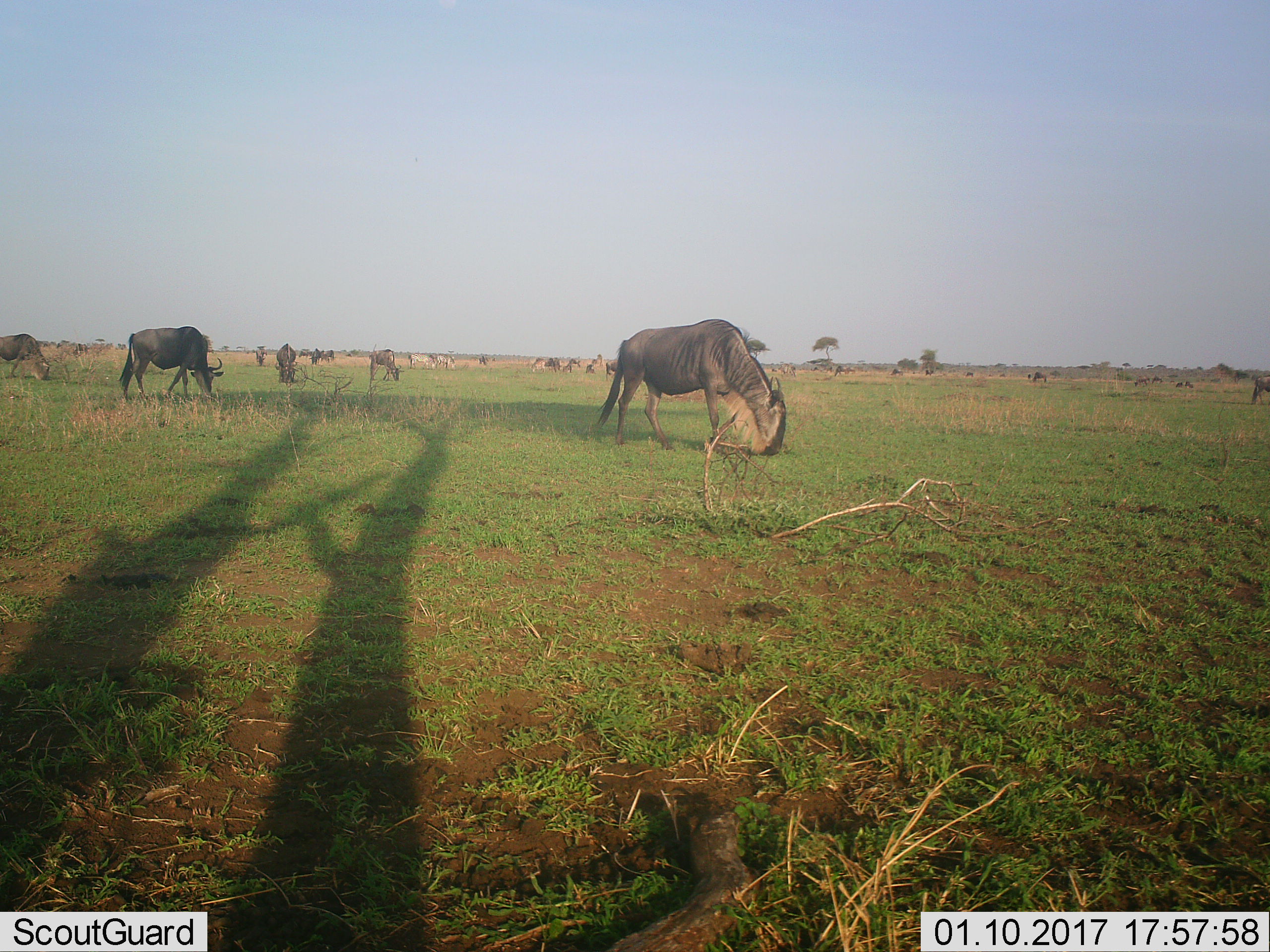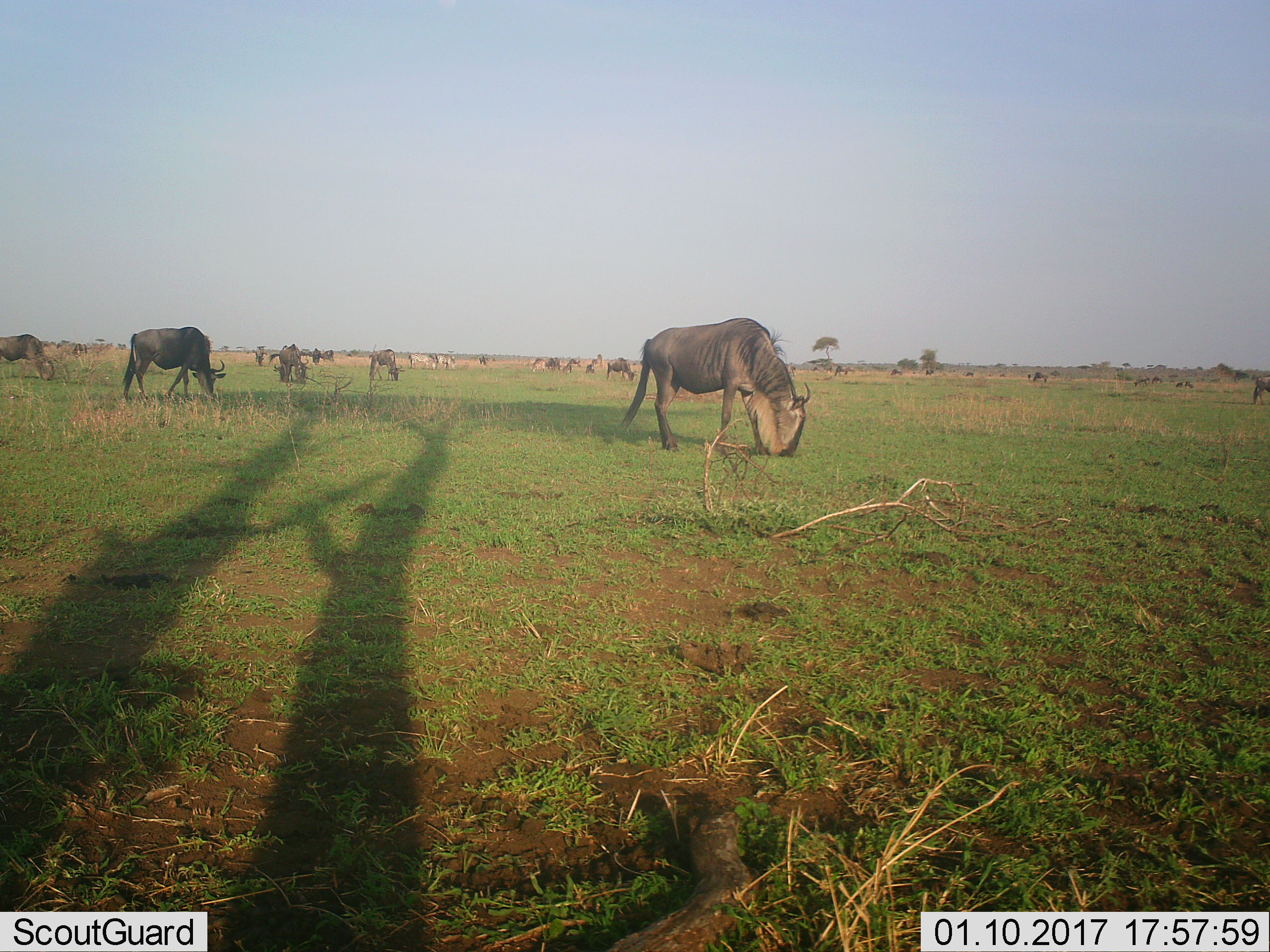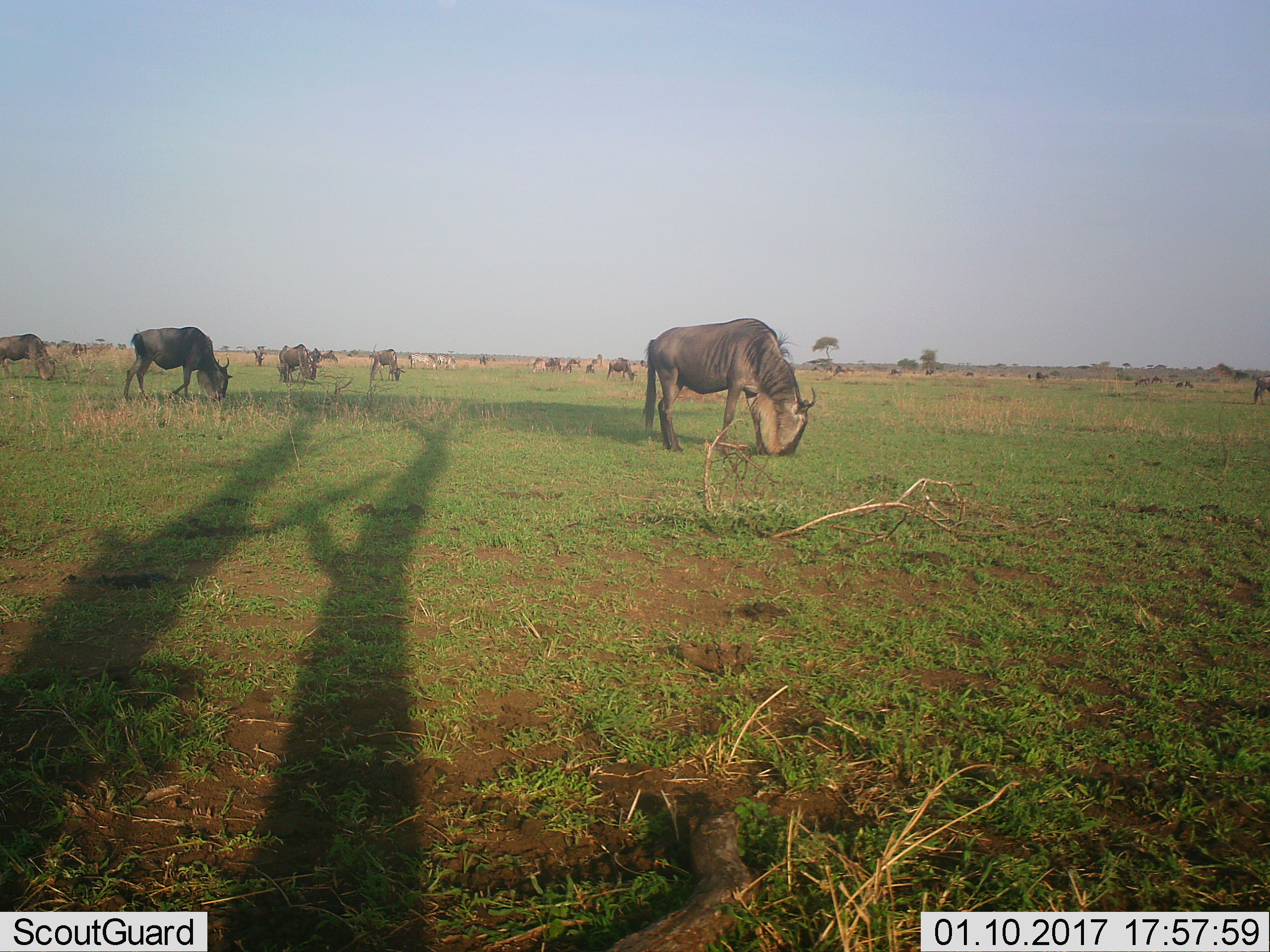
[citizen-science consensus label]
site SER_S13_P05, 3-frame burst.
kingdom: Animalia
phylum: Chordata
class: Mammalia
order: Artiodactyla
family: Bovidae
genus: Connochaetes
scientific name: Connochaetes taurinus taurinus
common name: blue wildebeest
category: wildebeestblue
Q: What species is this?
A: Wildebeestblue (blue wildebeest) (Connochaetes taurinus taurinus).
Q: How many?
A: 11-50.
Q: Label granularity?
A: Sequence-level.